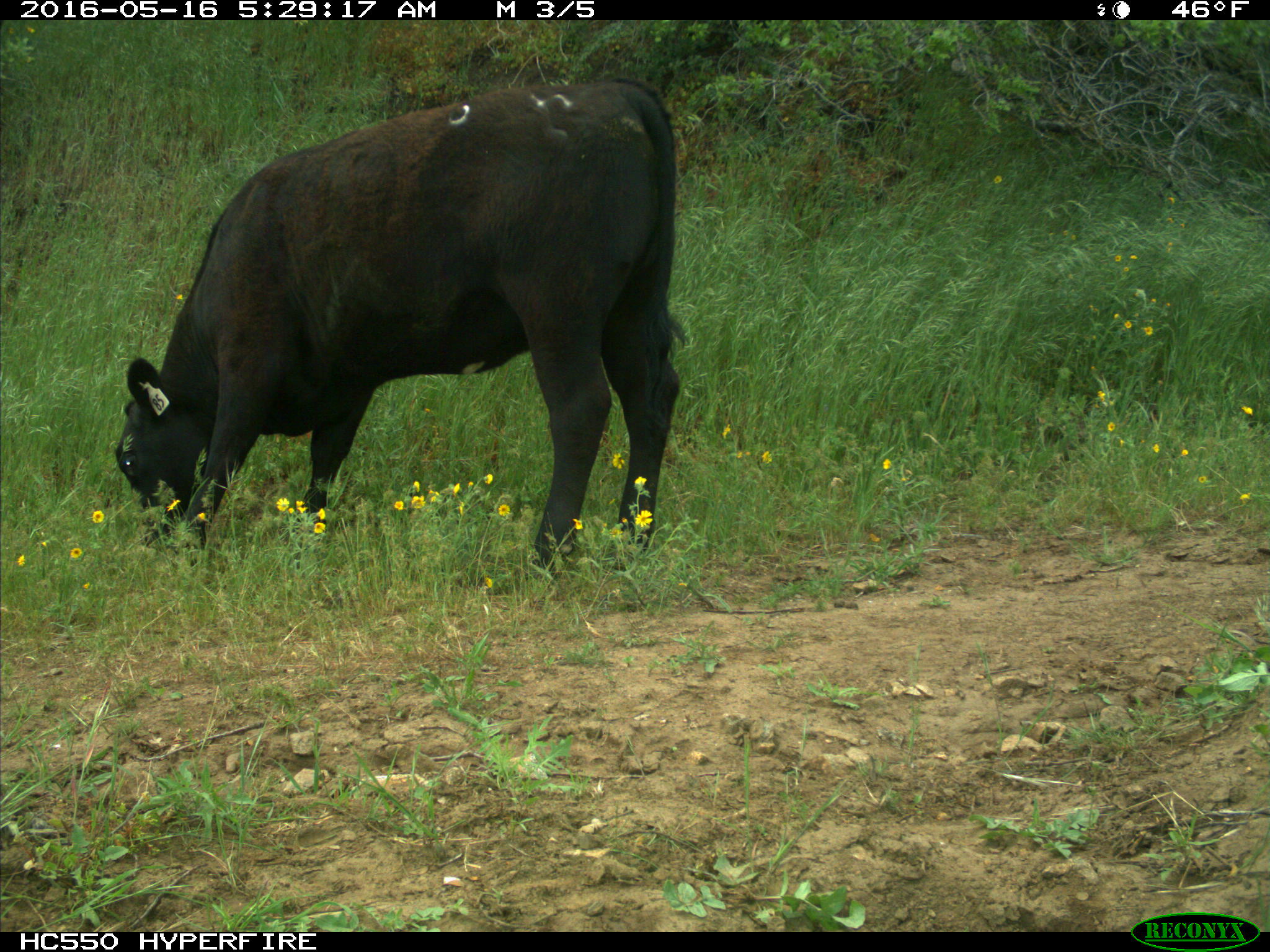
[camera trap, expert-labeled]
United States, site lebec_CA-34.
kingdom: Animalia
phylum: Chordata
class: Mammalia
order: Artiodactyla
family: Bovidae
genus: Bos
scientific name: Bos taurus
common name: domestic cow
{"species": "Bos taurus (domestic cow)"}